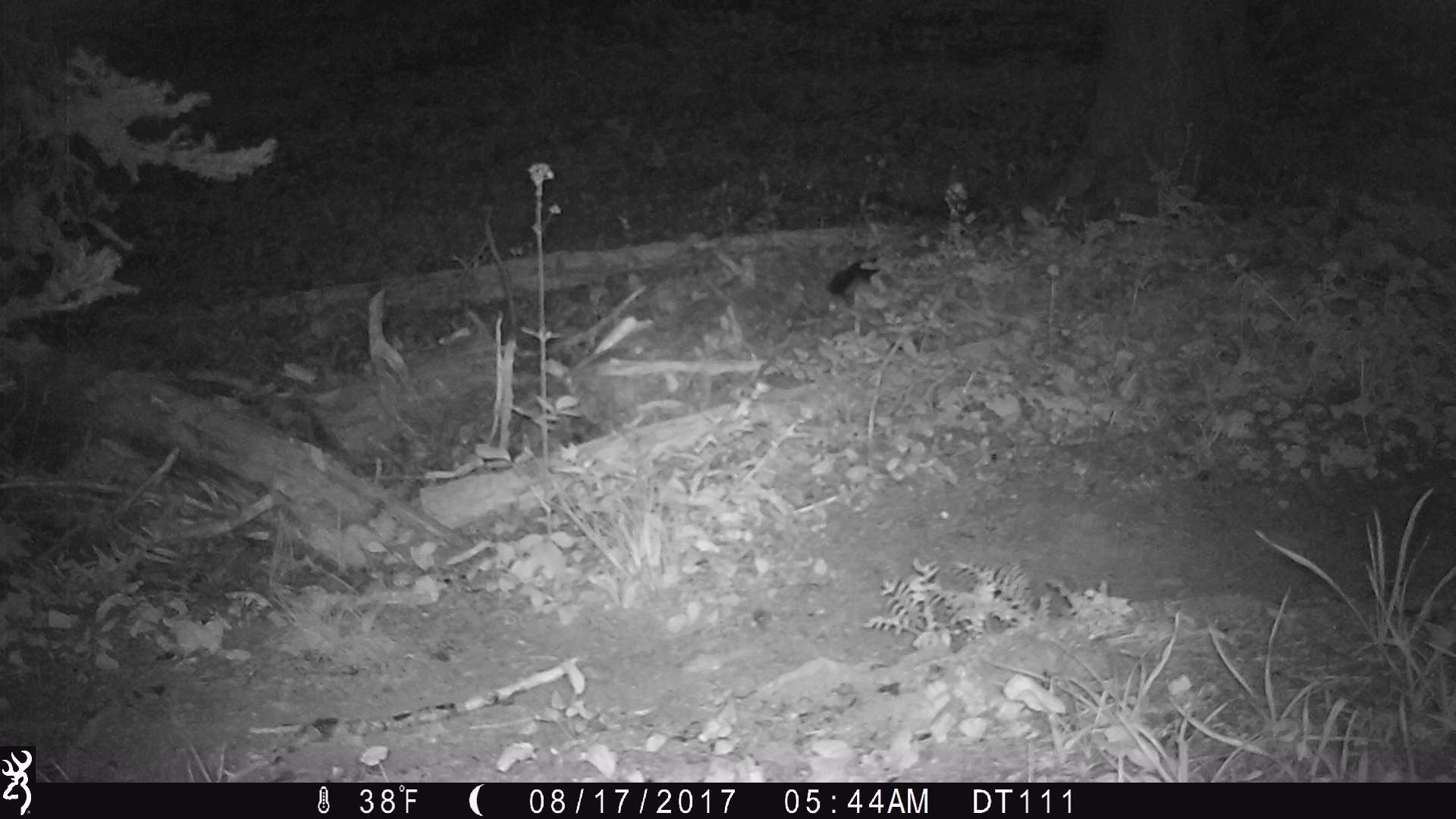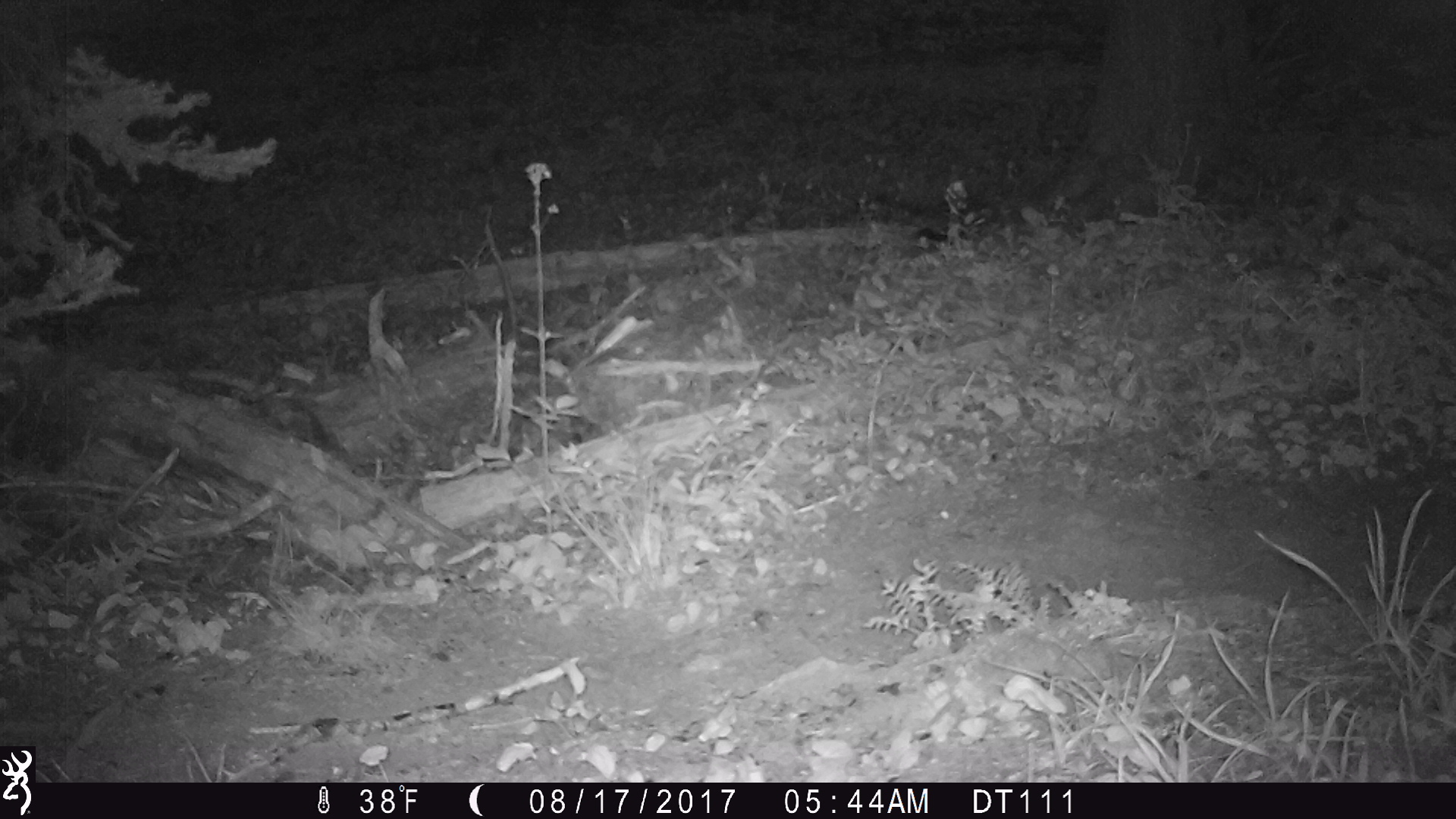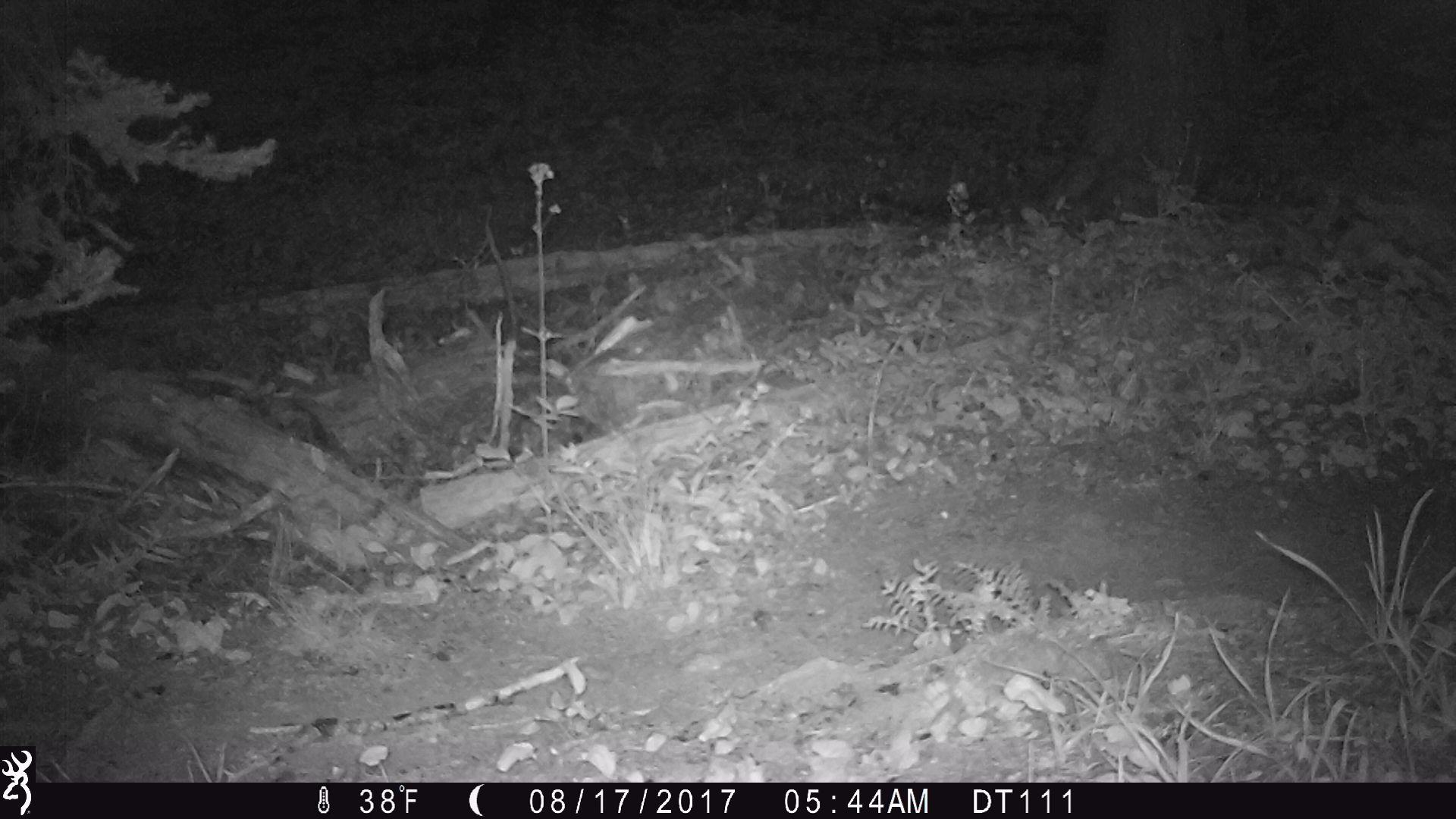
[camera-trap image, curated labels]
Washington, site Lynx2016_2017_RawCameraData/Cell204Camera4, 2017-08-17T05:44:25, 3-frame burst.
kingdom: Animalia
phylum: Chordata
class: Mammalia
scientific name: Mammalia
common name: small mammal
Small mammal (Mammalia). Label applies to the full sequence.